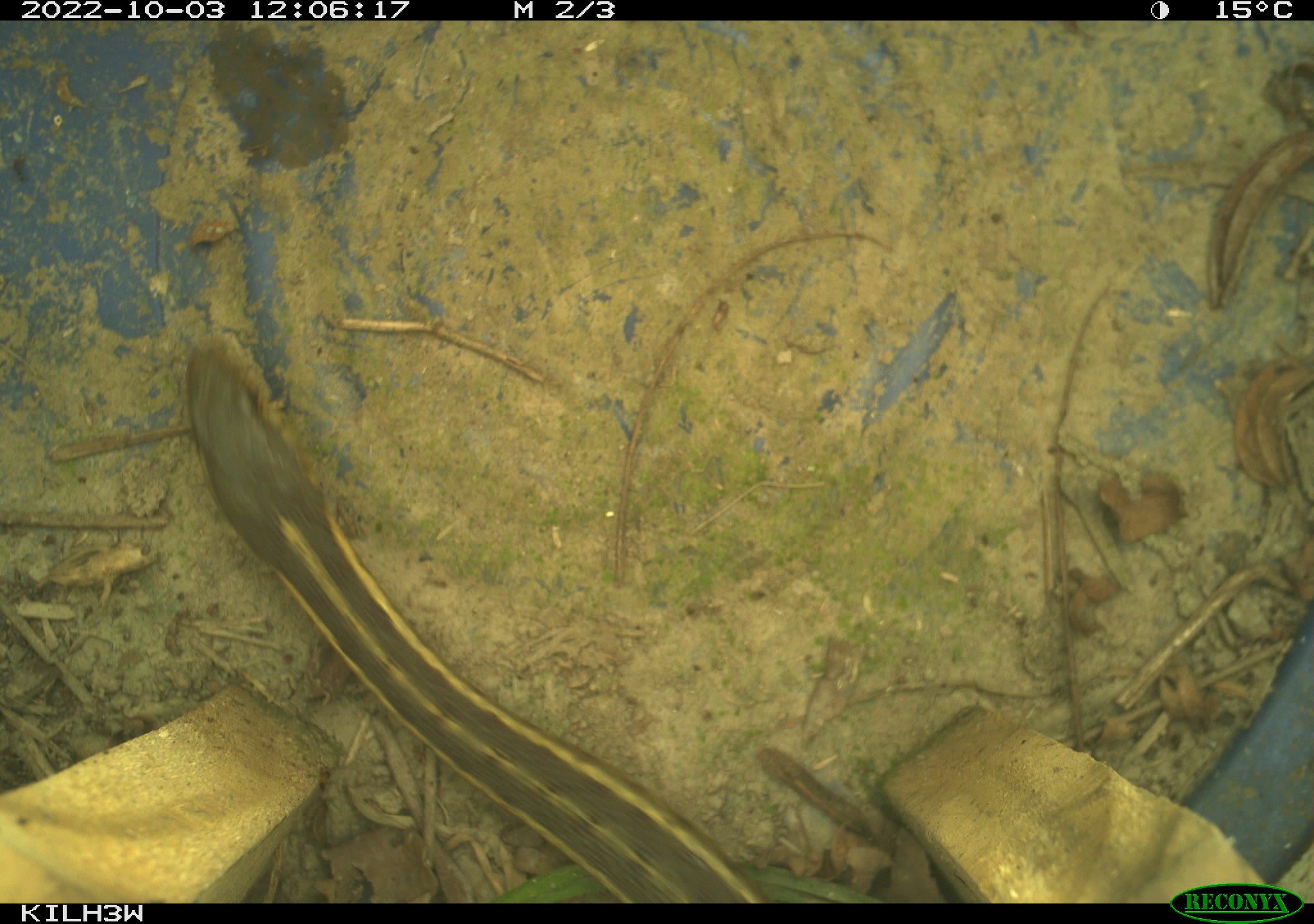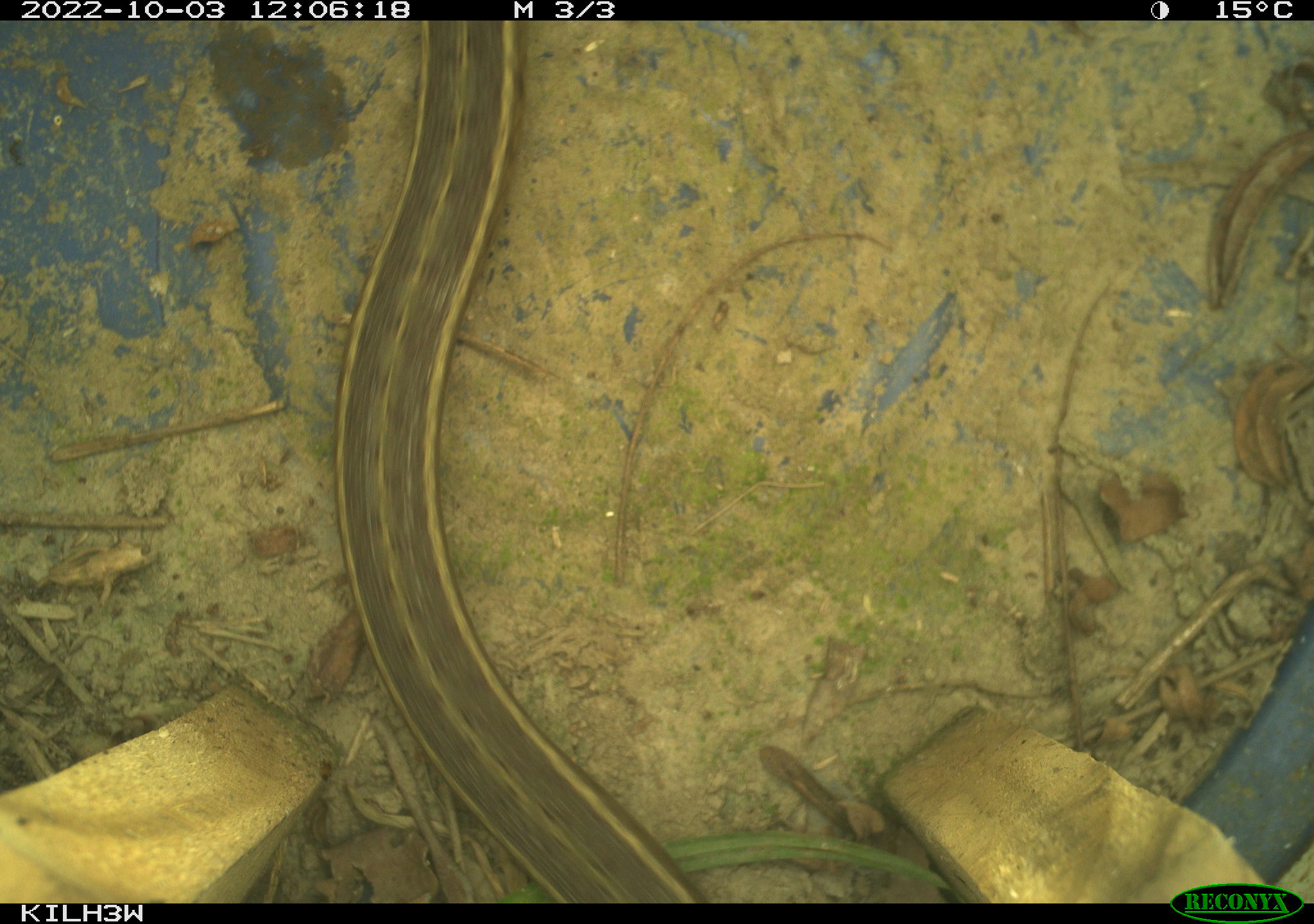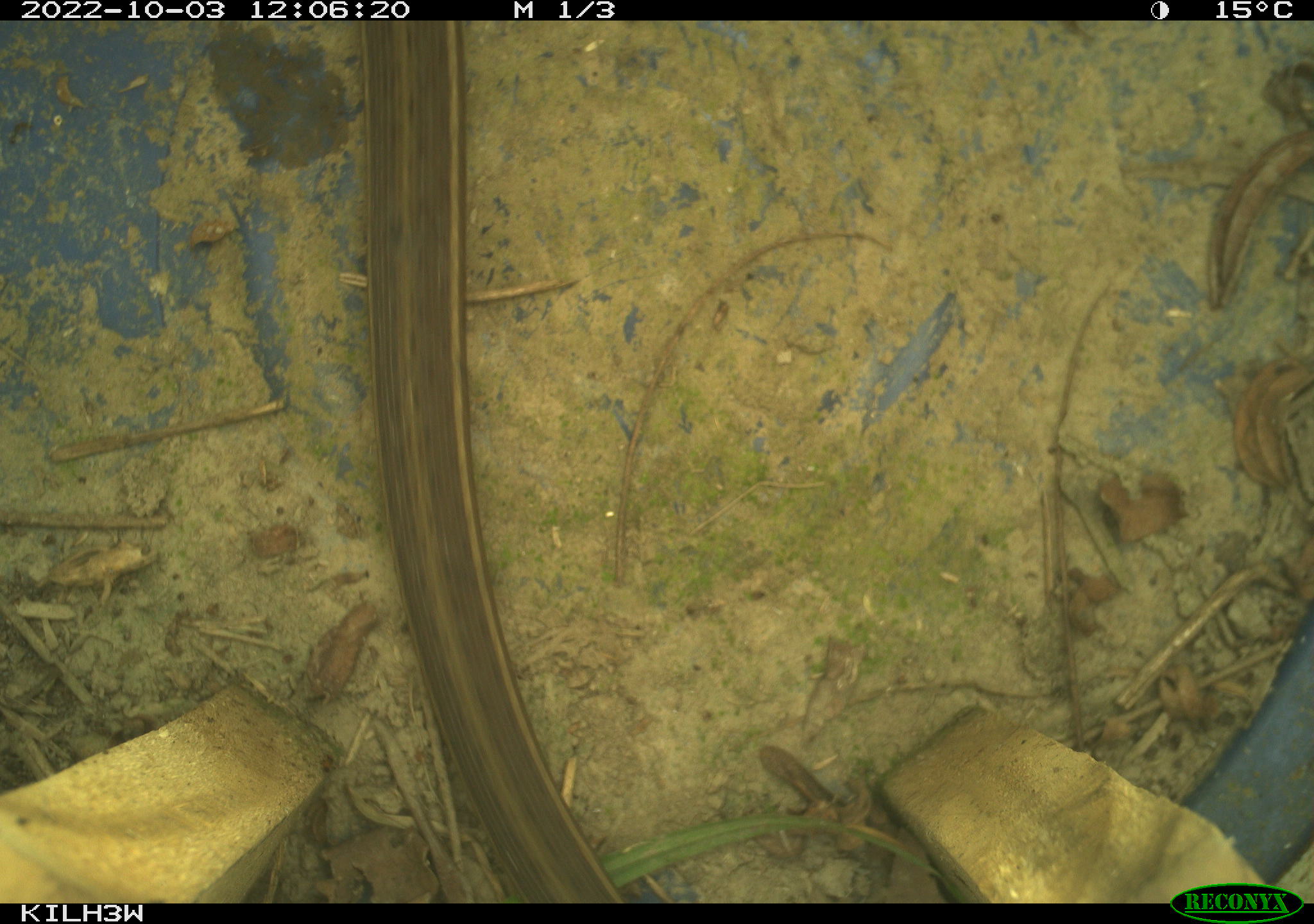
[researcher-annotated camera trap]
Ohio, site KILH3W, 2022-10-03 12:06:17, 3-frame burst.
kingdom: Animalia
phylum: Chordata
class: Reptilia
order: Squamata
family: Colubridae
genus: Thamnophis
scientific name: Thamnophis sirtalis sirtalis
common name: eastern gartersnake